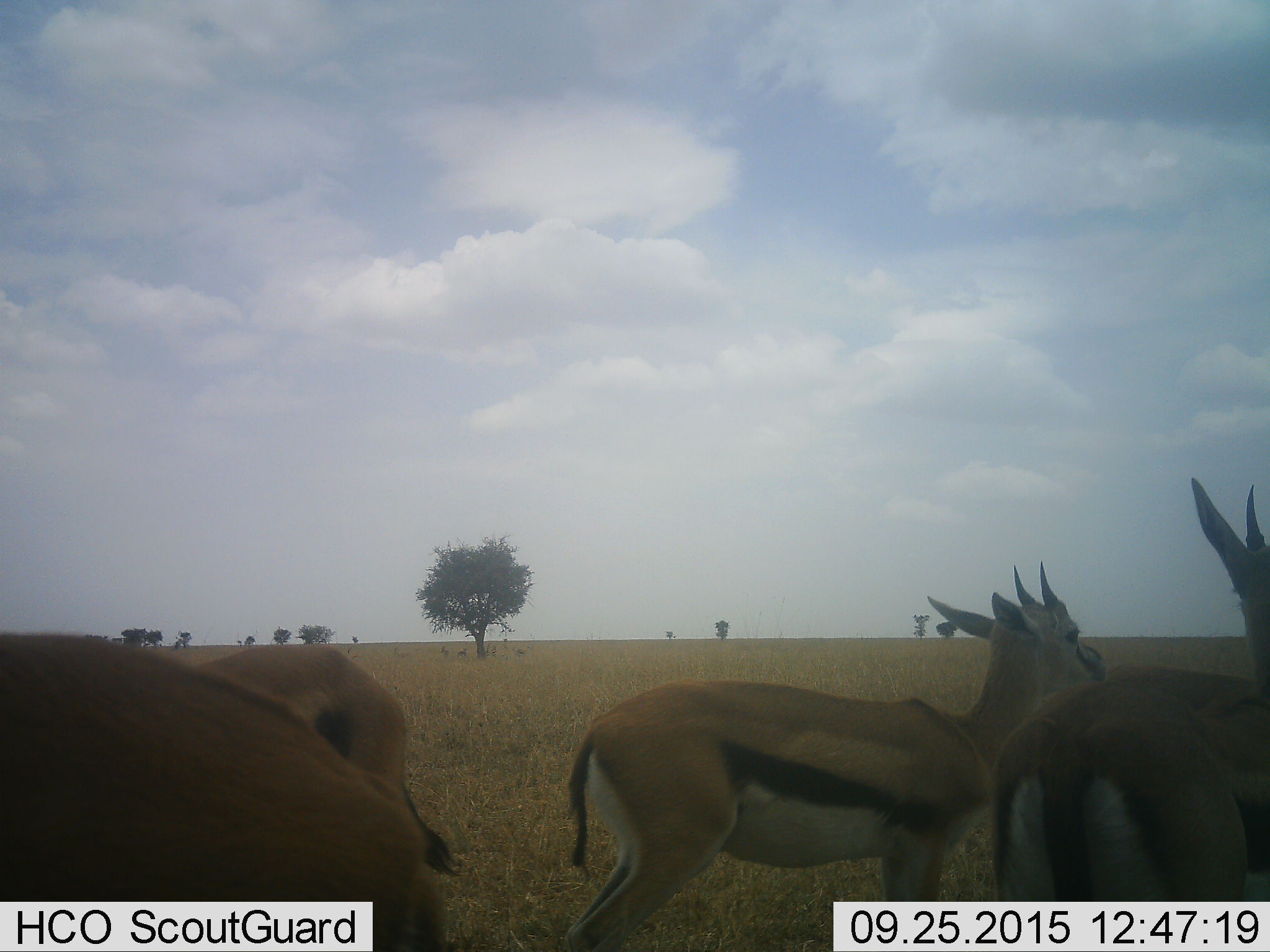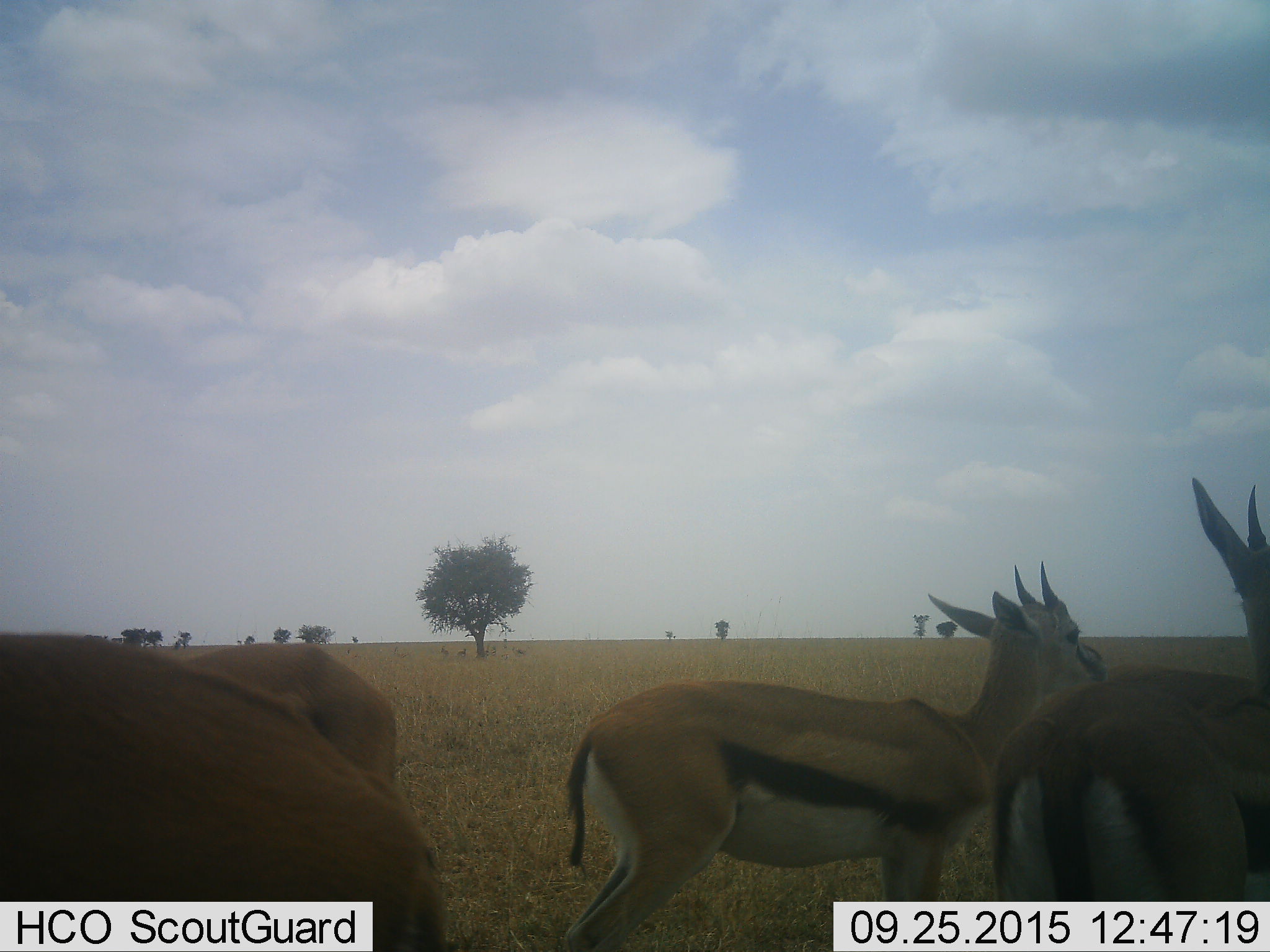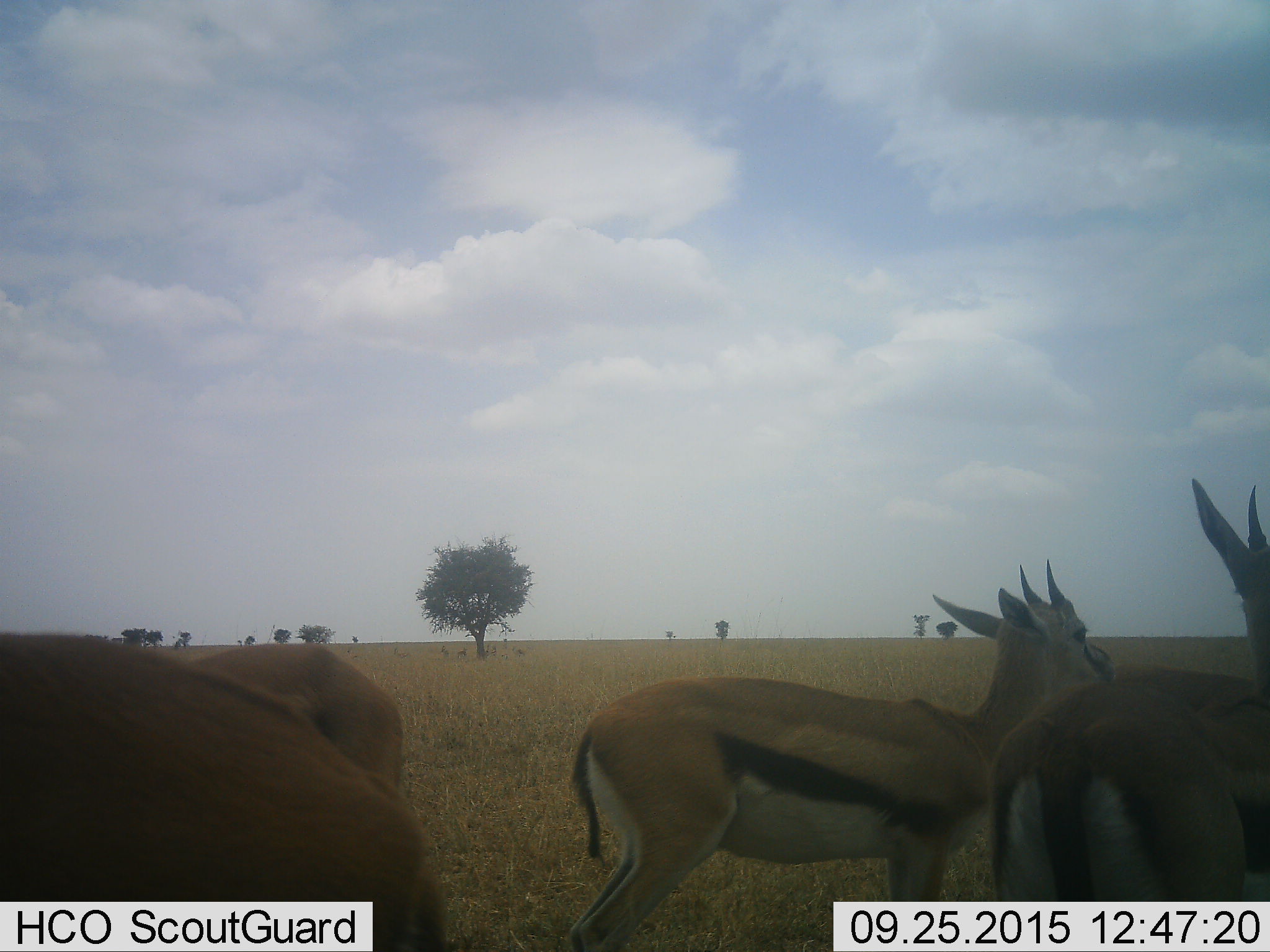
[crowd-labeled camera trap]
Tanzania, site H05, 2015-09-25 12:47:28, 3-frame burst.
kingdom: Animalia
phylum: Chordata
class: Mammalia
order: Artiodactyla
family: Bovidae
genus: Eudorcas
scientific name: Eudorcas thomsonii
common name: thomson's gazelle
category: gazellethomsons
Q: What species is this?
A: Gazellethomsons (thomson's gazelle) (Eudorcas thomsonii).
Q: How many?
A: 4.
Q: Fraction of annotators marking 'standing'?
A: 89%.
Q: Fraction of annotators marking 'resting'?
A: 11%.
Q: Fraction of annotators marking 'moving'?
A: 0%.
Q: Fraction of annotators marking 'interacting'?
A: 0%.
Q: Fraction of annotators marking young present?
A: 0%.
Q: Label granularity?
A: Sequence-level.